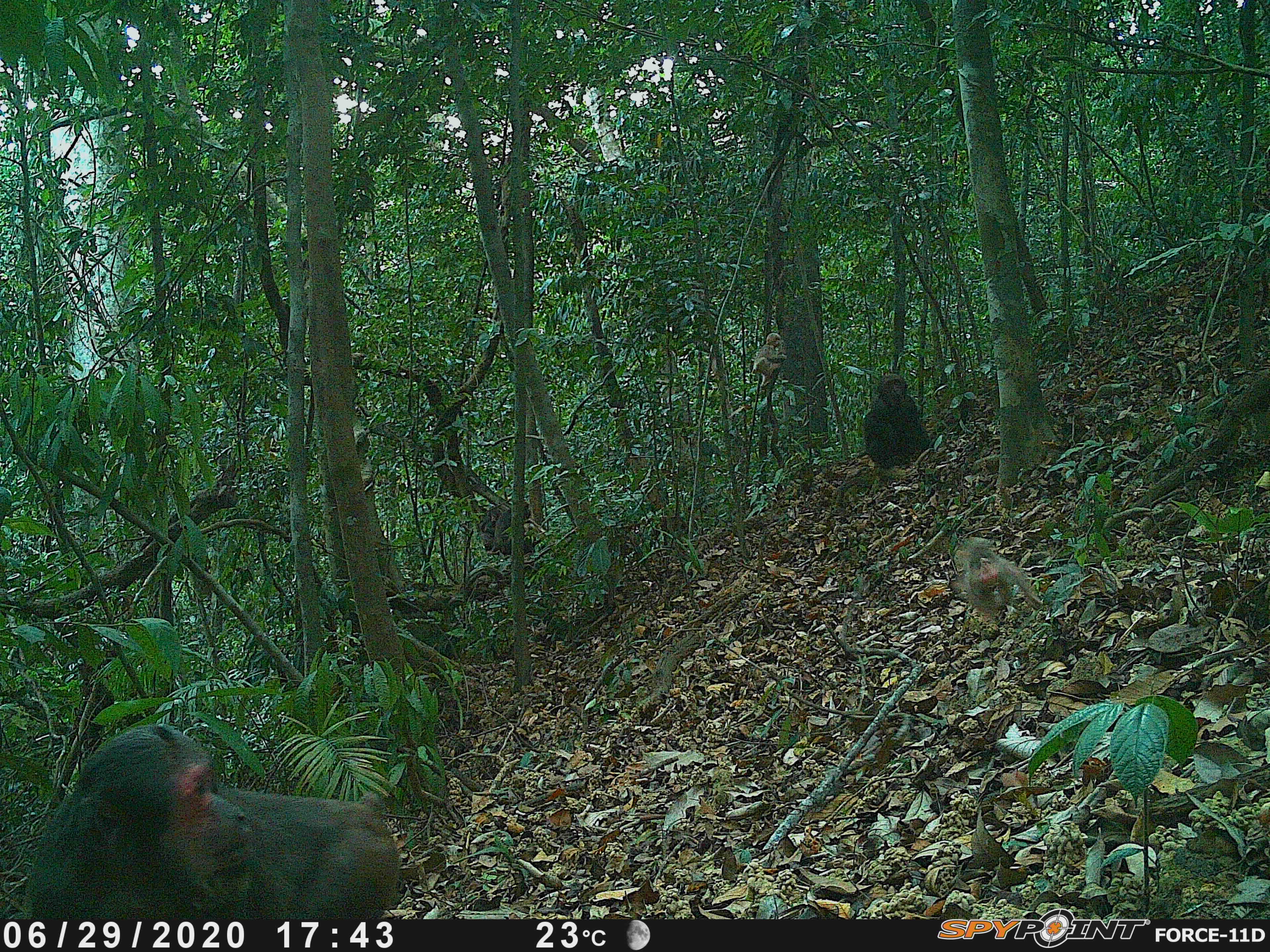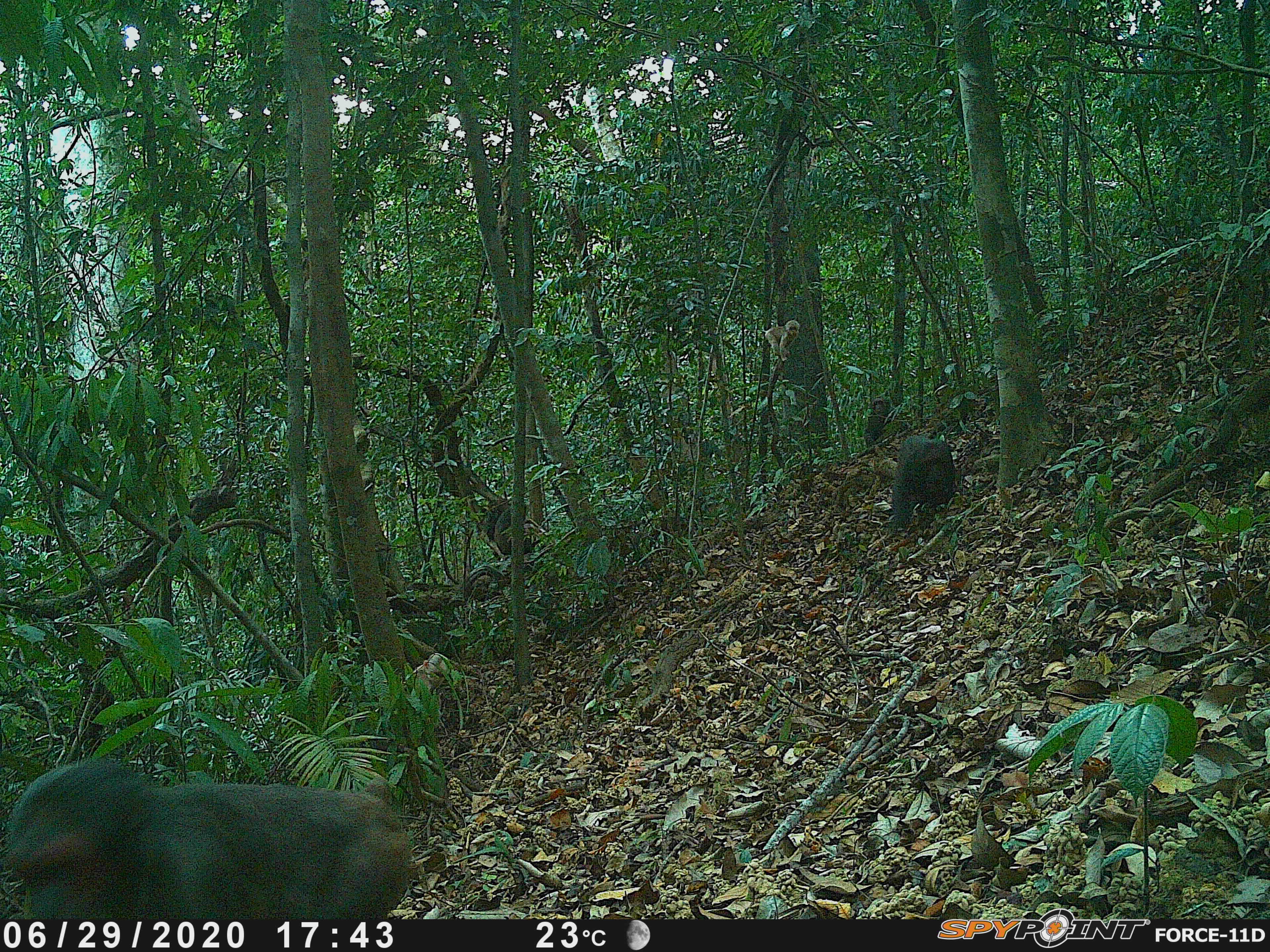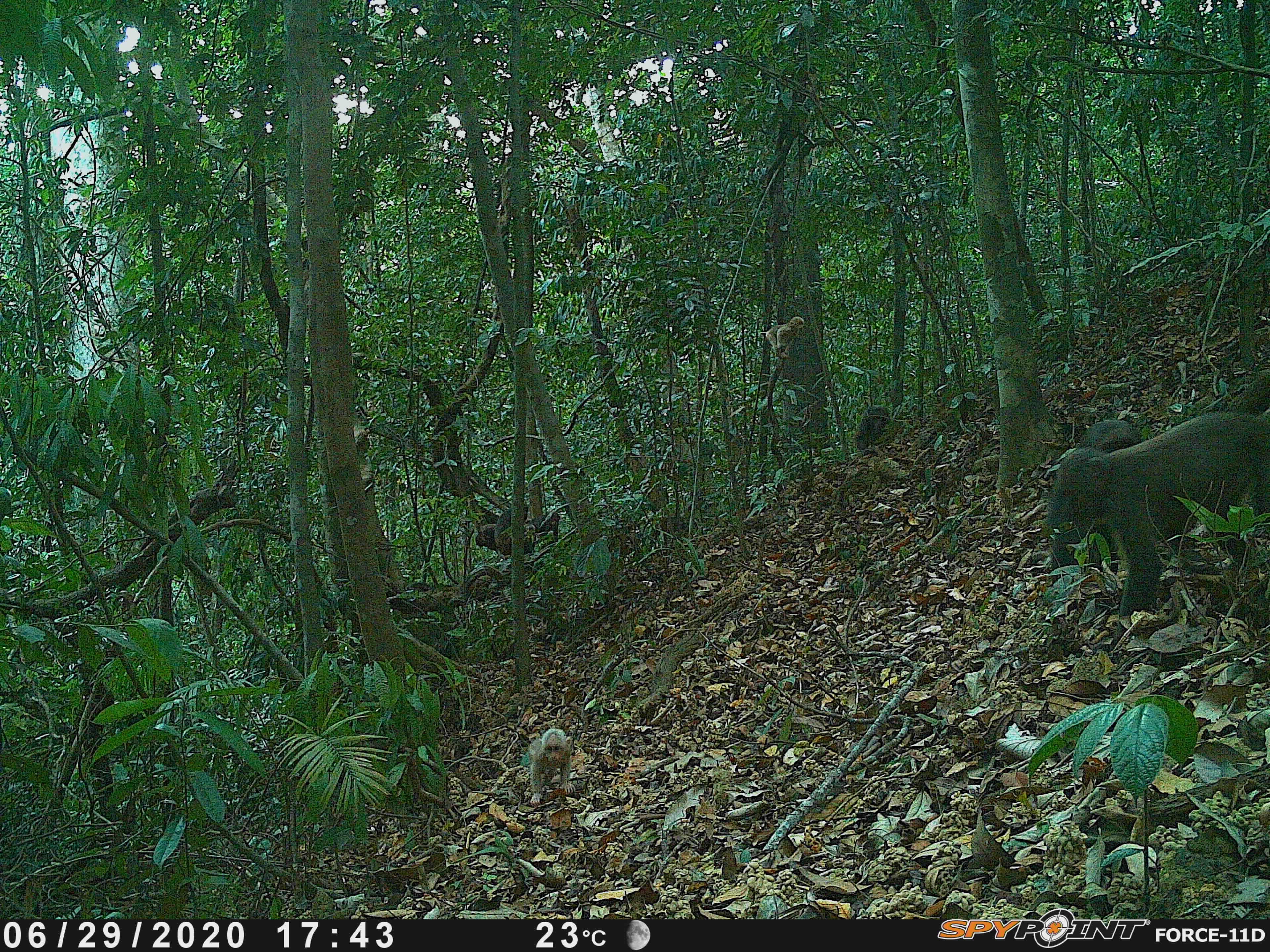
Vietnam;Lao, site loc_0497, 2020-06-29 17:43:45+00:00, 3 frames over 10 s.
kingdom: Animalia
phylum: Chordata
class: Mammalia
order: Primates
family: Cercopithecidae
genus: Macaca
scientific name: Macaca arctoides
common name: stump-tailed macaque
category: stump tailed macaque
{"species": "stump tailed macaque (stump-tailed macaque) (Macaca arctoides)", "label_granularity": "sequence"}